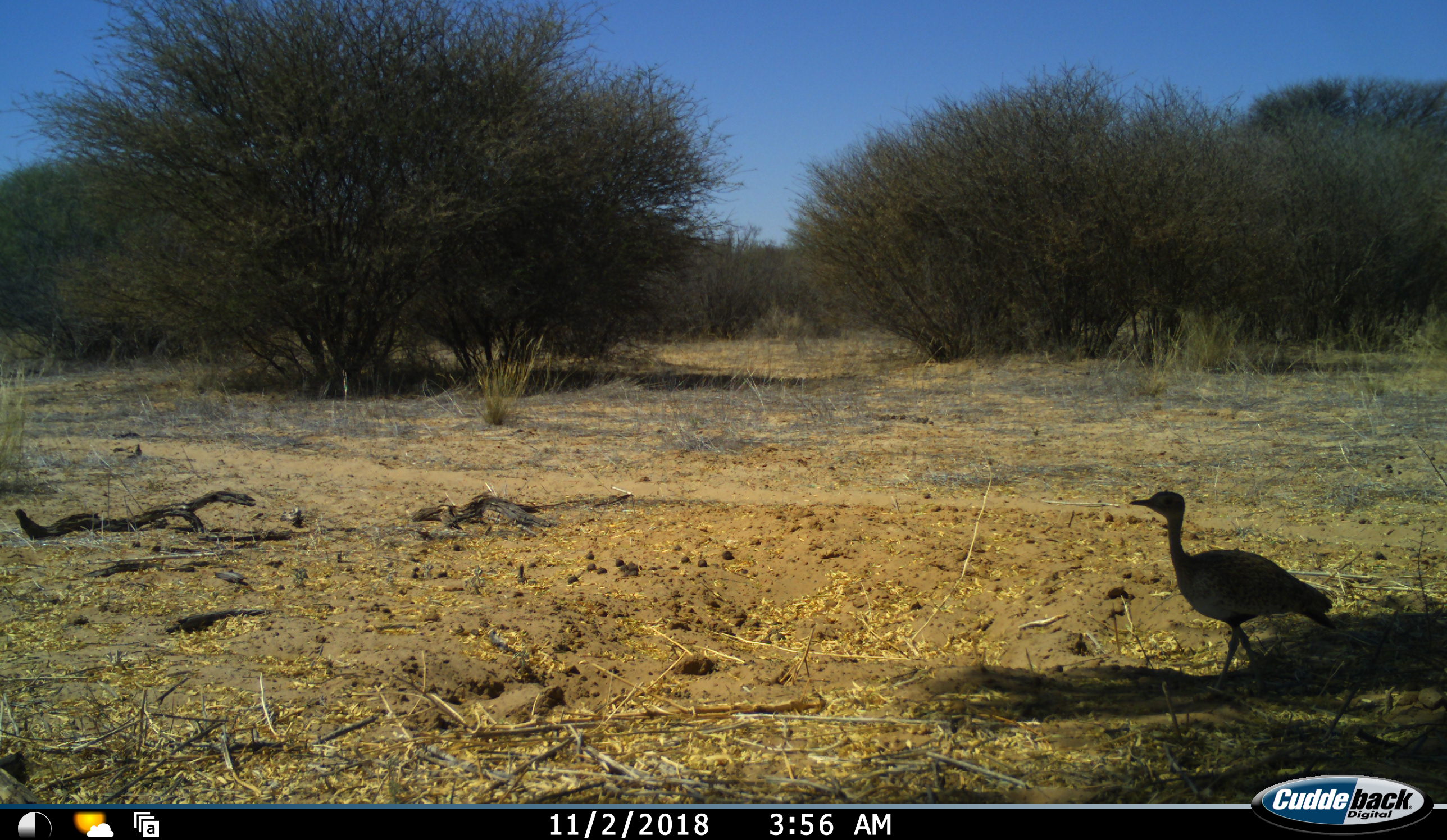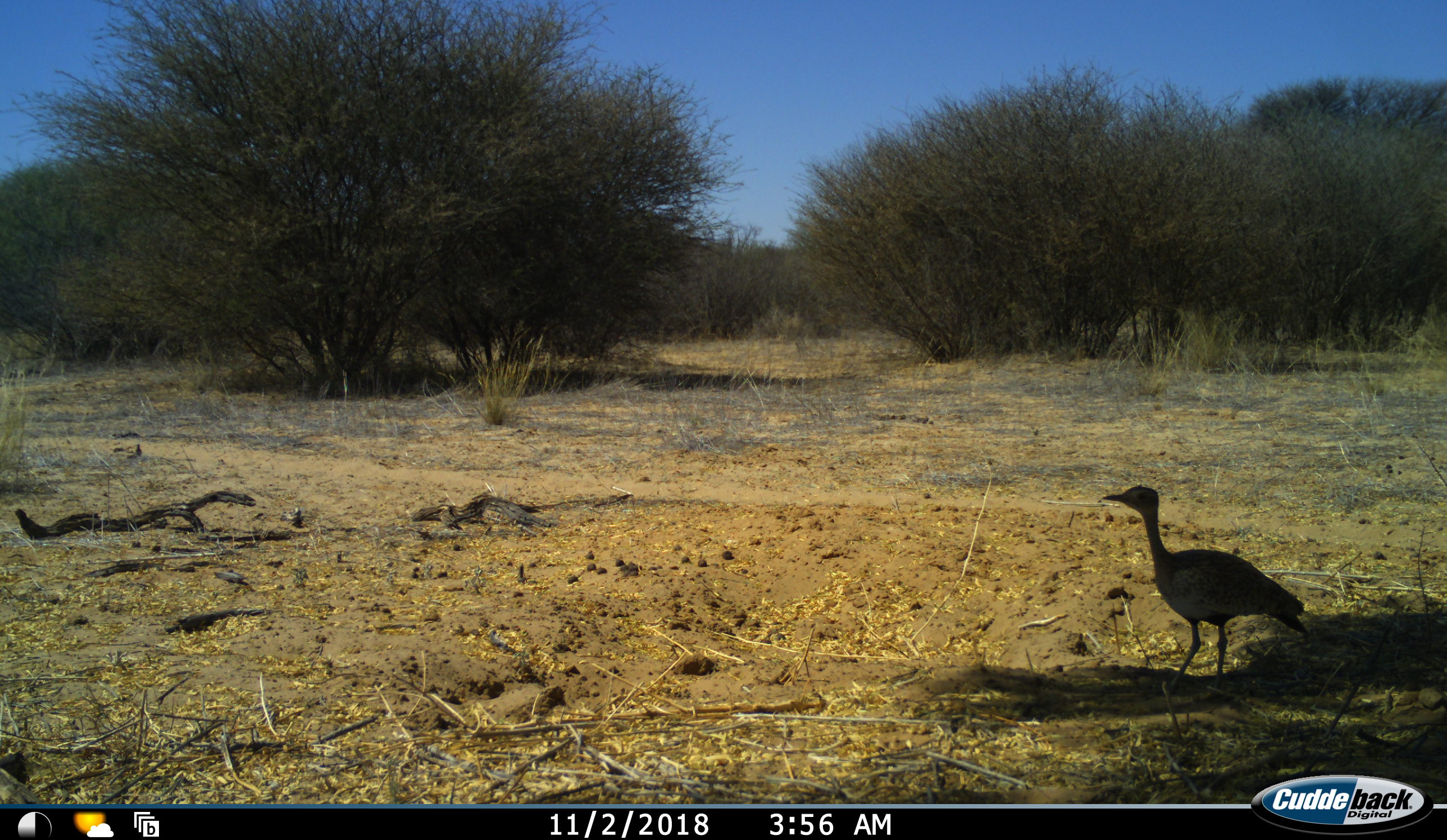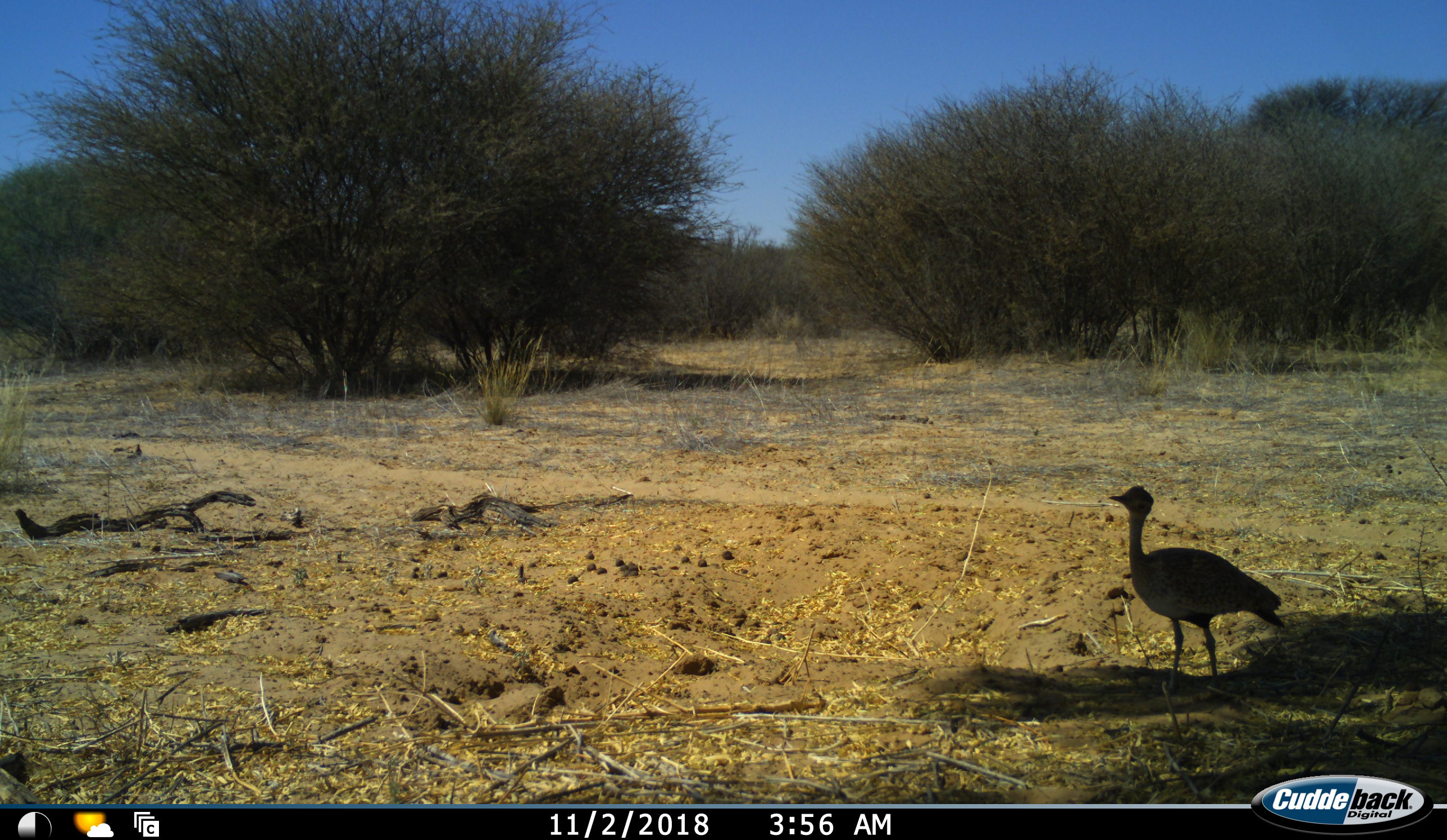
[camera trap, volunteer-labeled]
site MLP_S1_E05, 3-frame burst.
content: unidentified animal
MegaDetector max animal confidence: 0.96